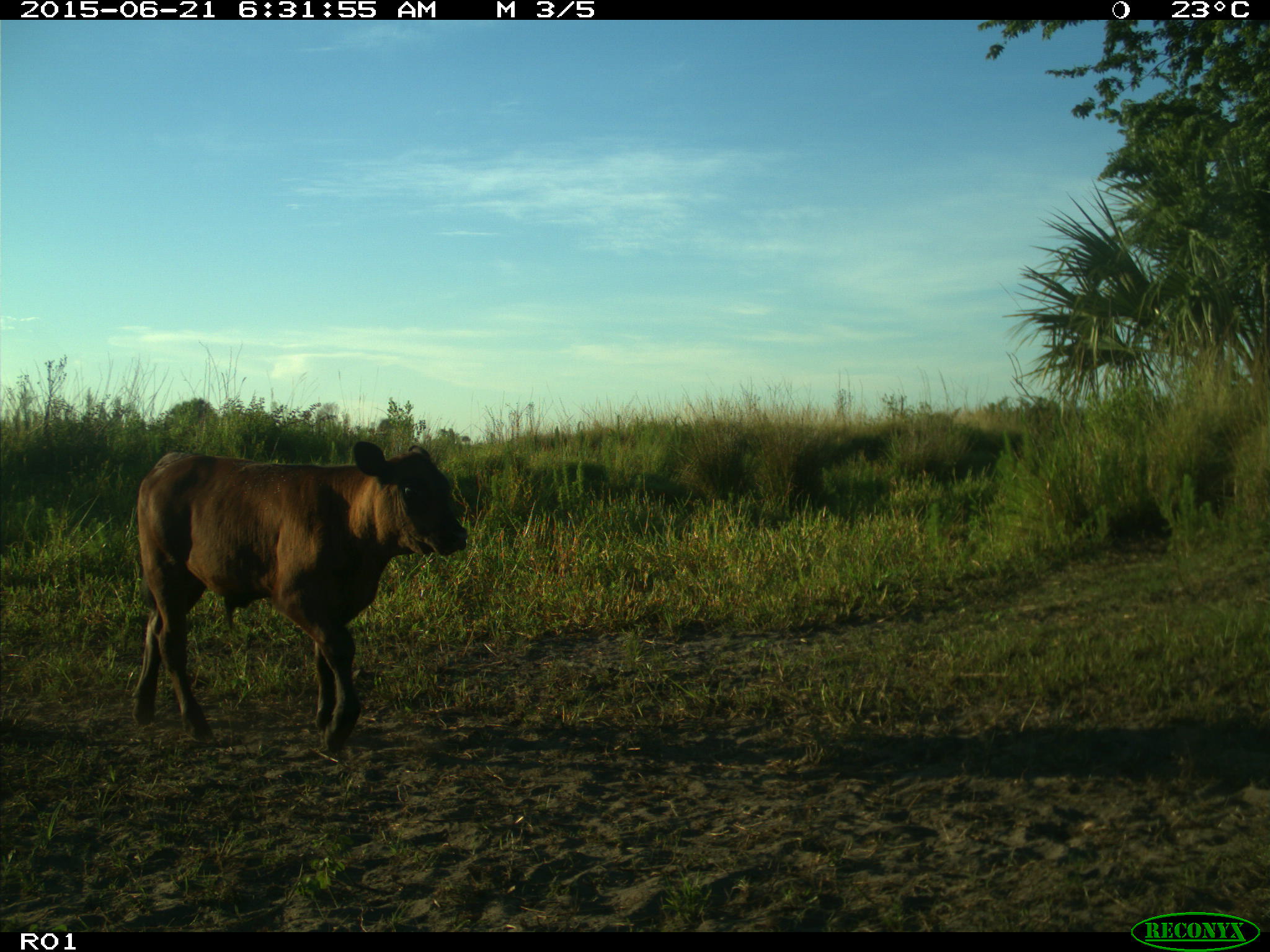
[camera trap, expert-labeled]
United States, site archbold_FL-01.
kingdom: Animalia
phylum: Chordata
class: Mammalia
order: Artiodactyla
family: Bovidae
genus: Bos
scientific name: Bos taurus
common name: domestic cow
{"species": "Bos taurus (domestic cow)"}